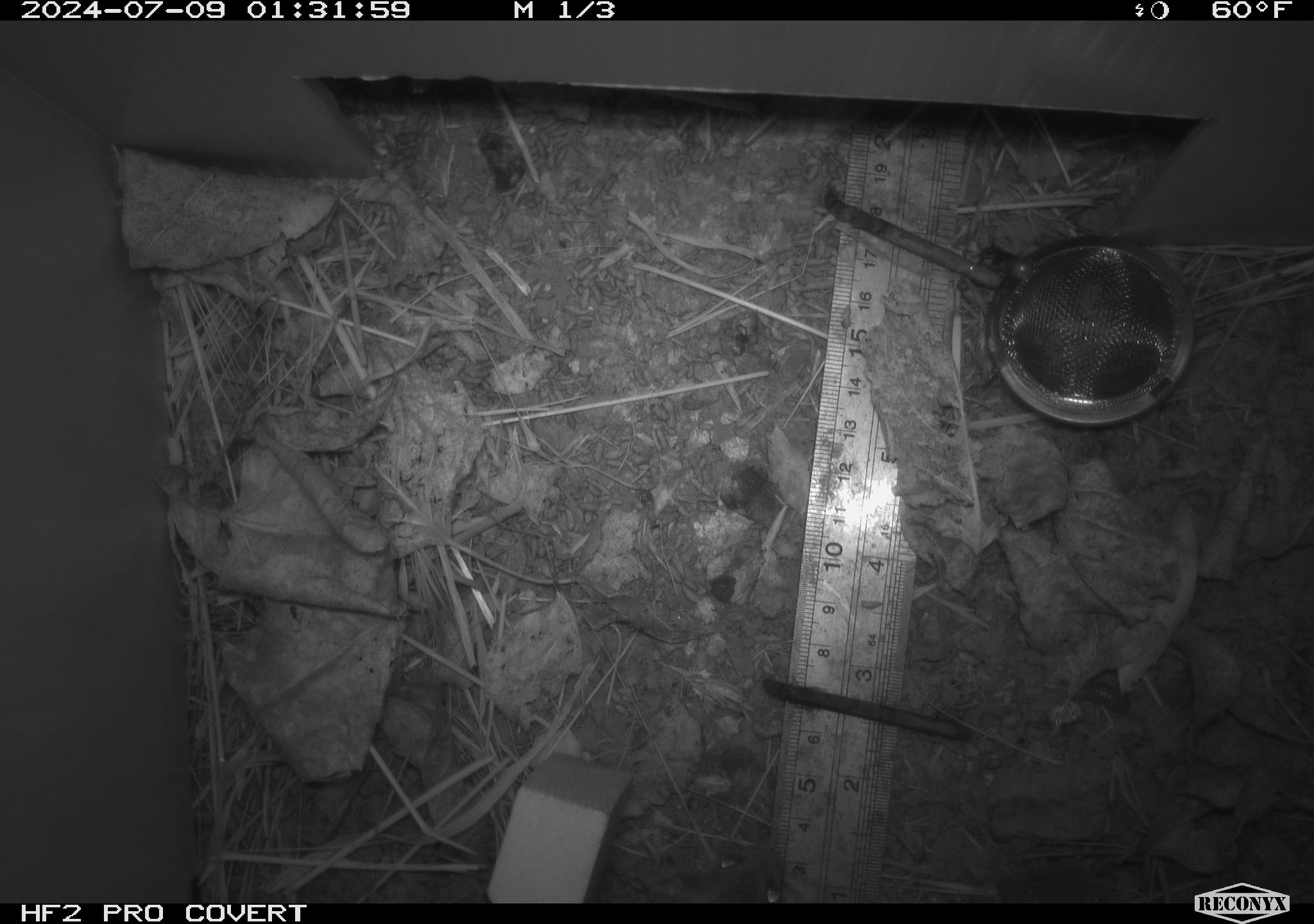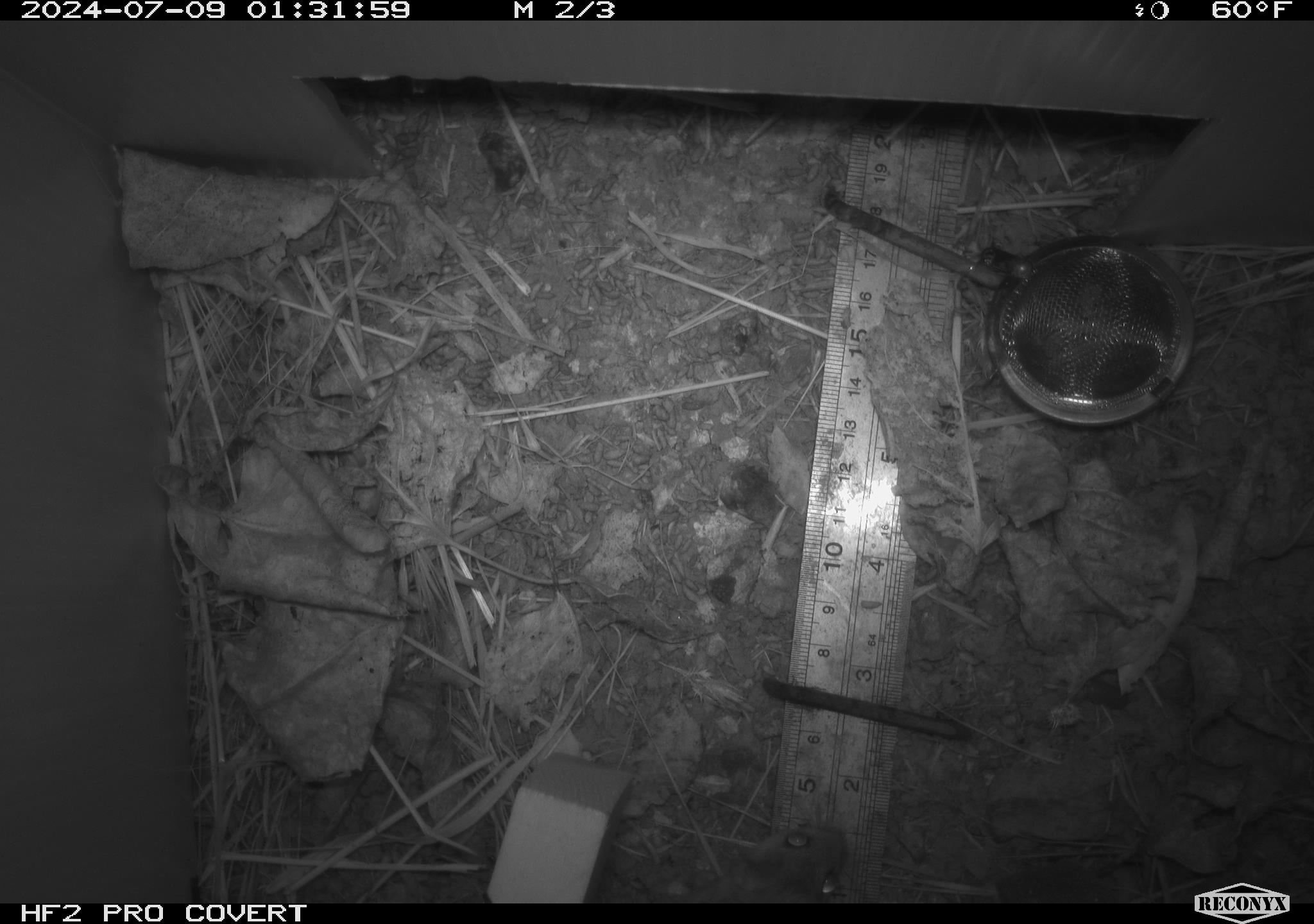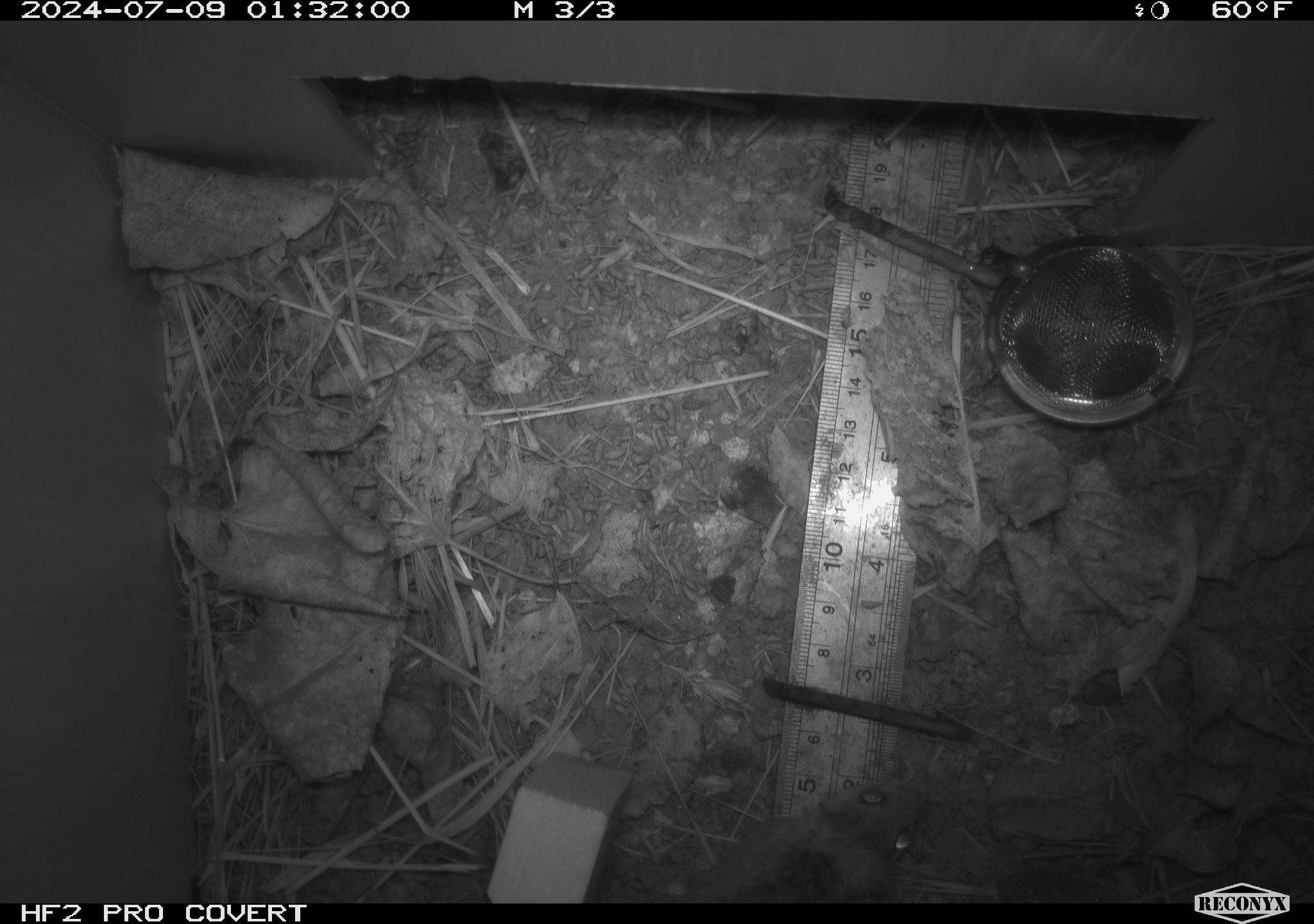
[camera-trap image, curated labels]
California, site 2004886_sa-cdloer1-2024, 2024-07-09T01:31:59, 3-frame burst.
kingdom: Animalia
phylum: Chordata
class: Mammalia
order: Rodentia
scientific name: Rodentia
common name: mouse species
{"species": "mouse species (Rodentia)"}